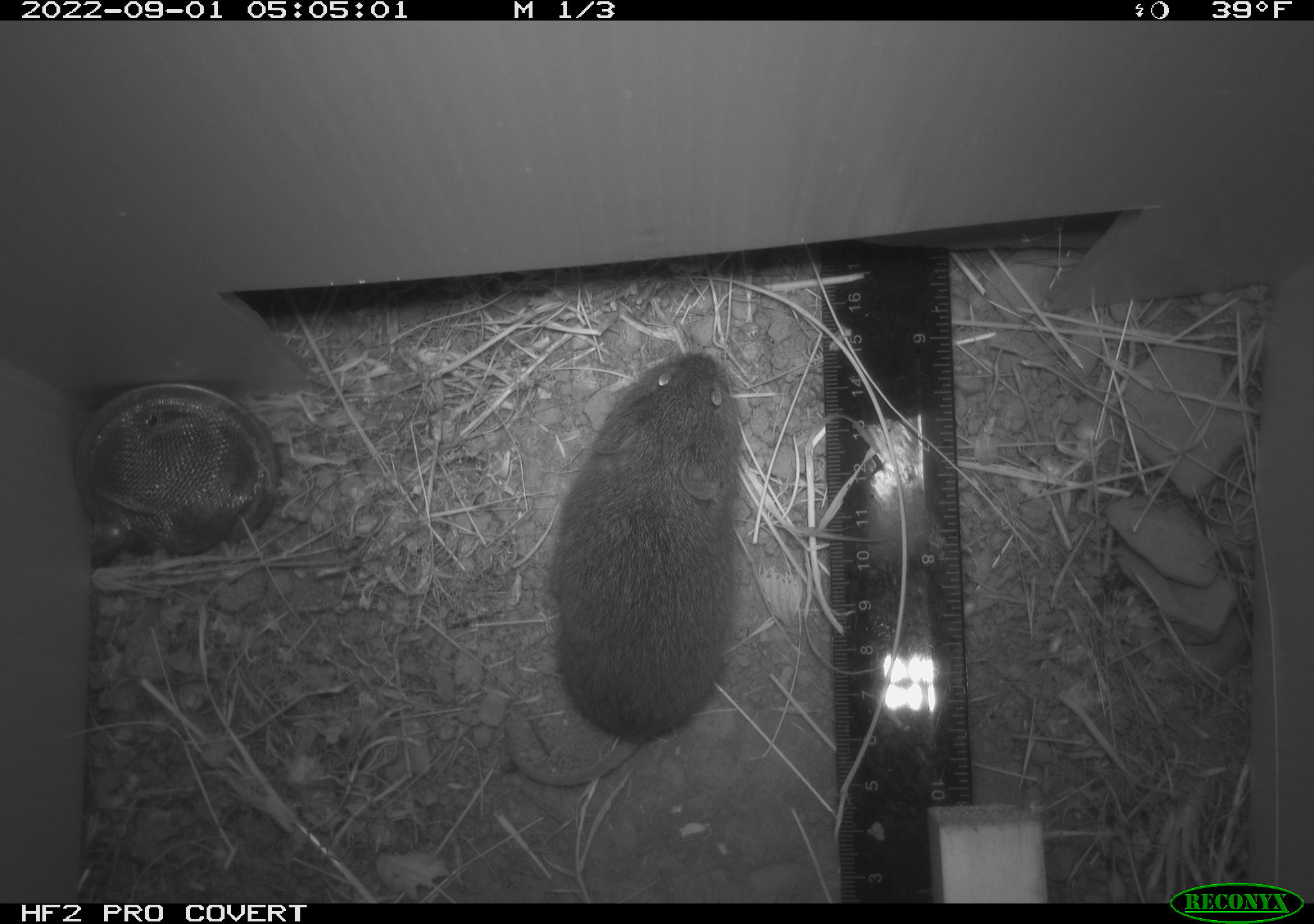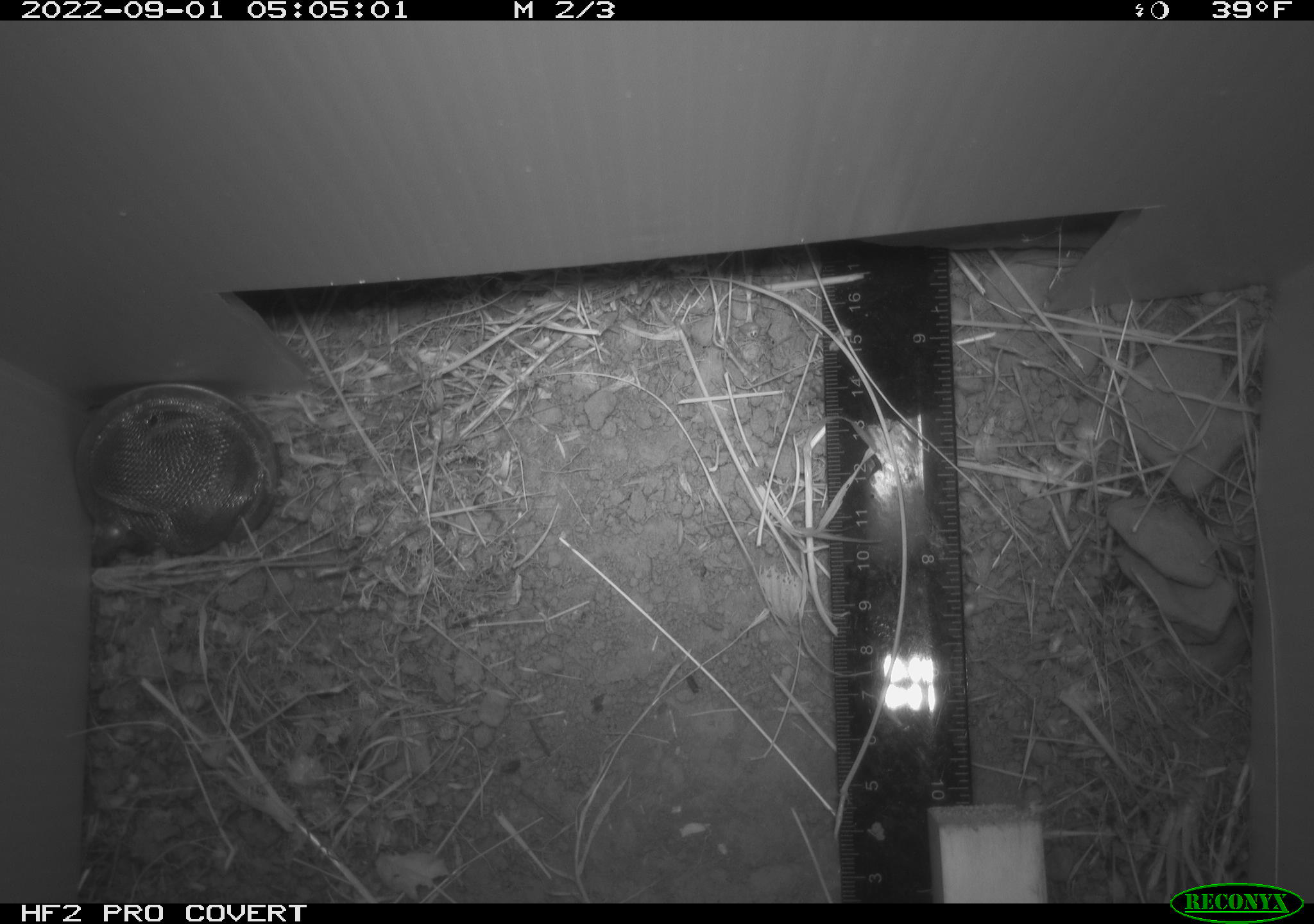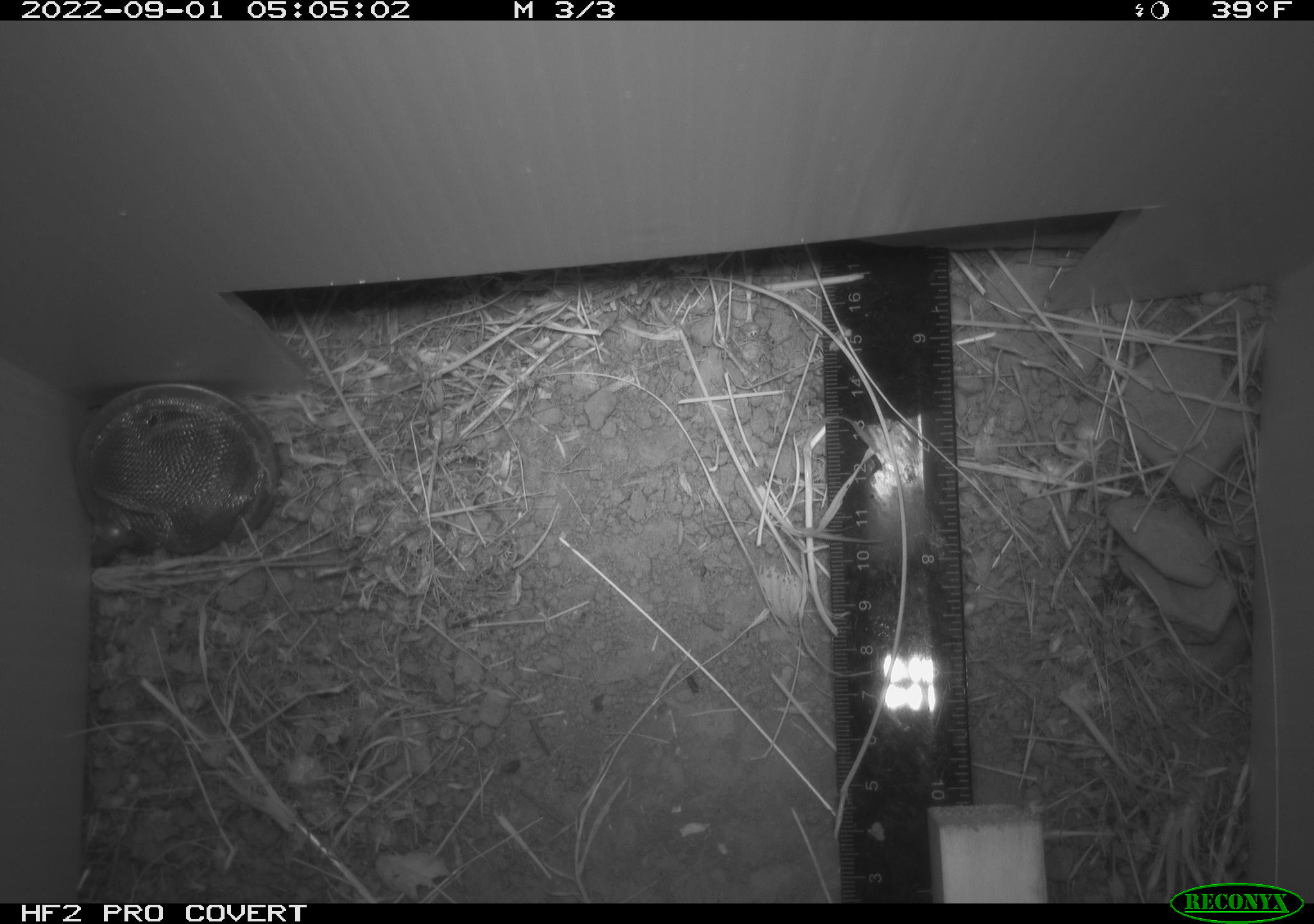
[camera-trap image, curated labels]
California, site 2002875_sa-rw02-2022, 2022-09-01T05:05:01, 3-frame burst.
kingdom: Animalia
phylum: Chordata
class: Mammalia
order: Rodentia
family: Cricetidae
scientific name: Arvicolinae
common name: voles, lemmings, and muskrats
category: arvicolinae subfamily